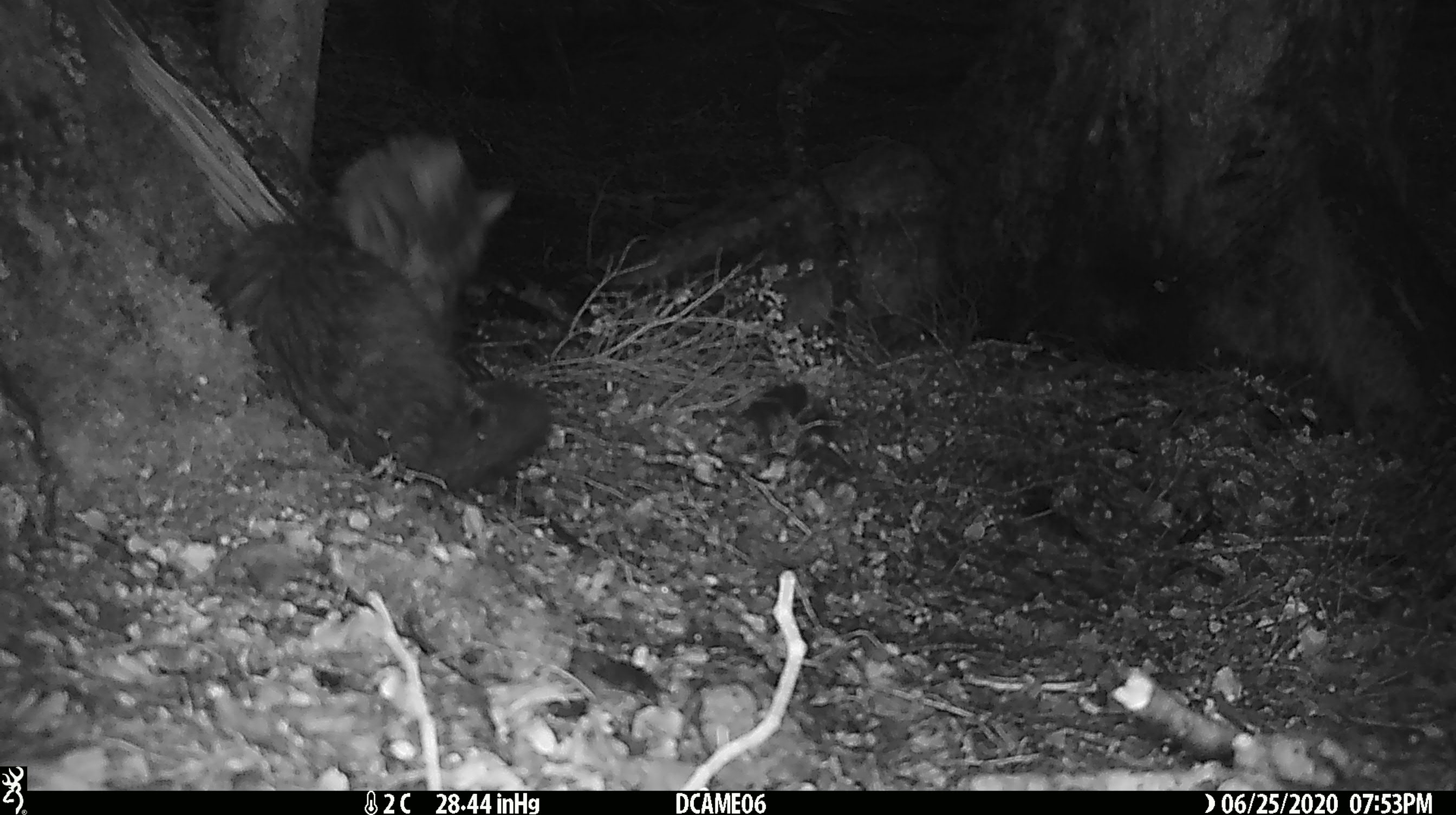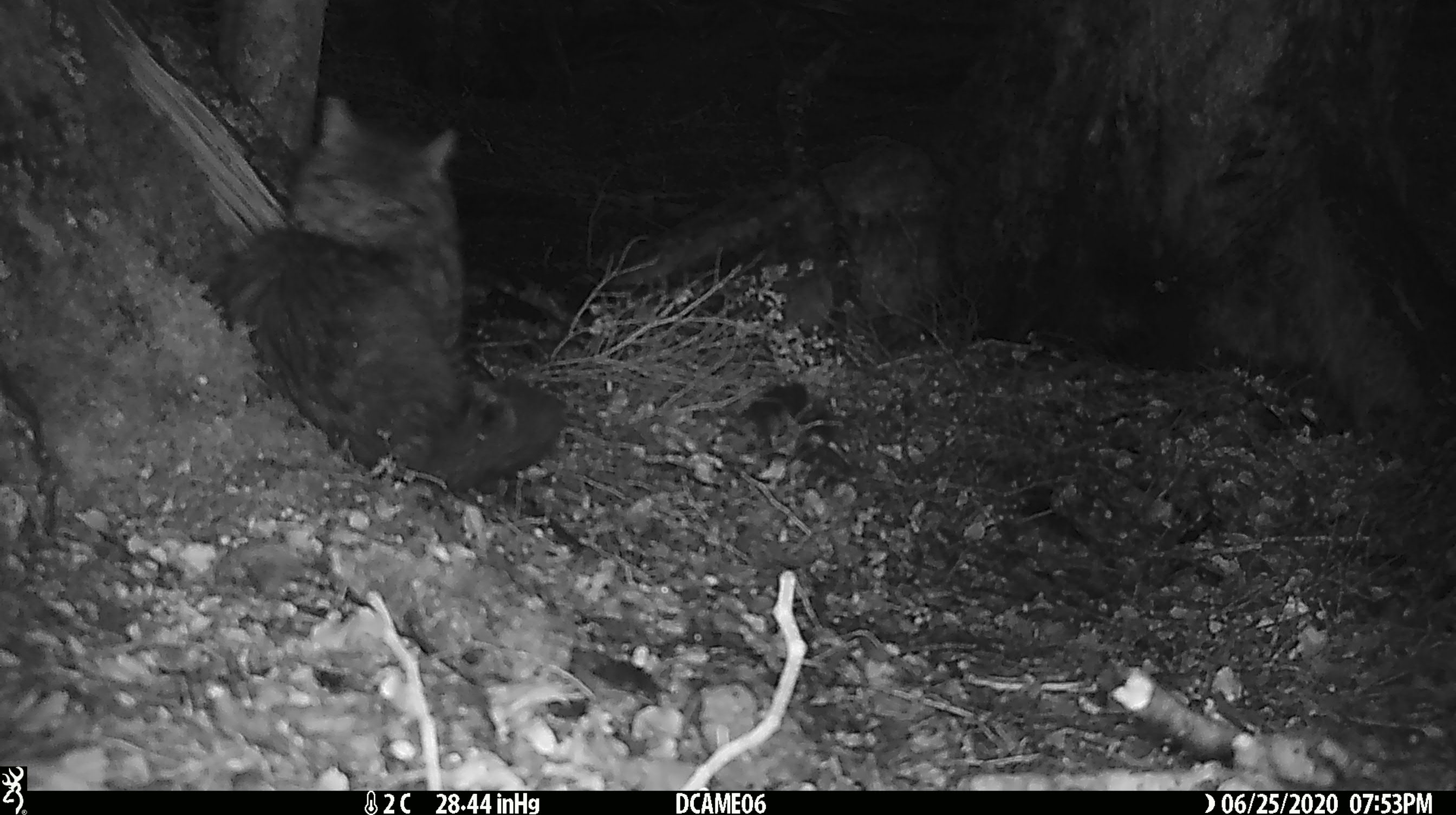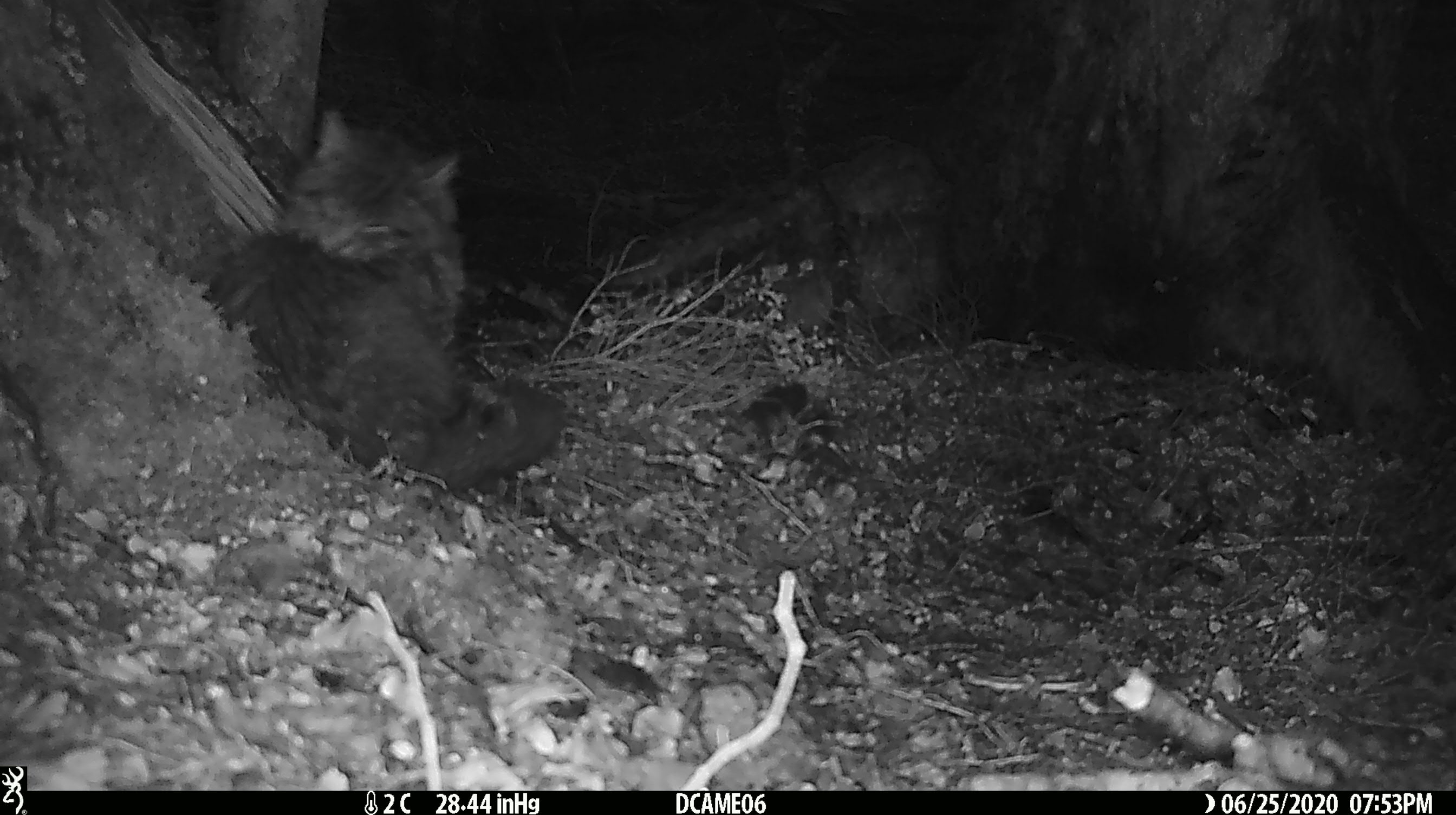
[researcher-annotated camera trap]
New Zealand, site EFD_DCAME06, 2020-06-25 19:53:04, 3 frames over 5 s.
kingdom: Animalia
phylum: Chordata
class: Mammalia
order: Carnivora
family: Felidae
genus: Felis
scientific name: Felis catus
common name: domestic cat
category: cat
Cat (domestic cat) (Felis catus).